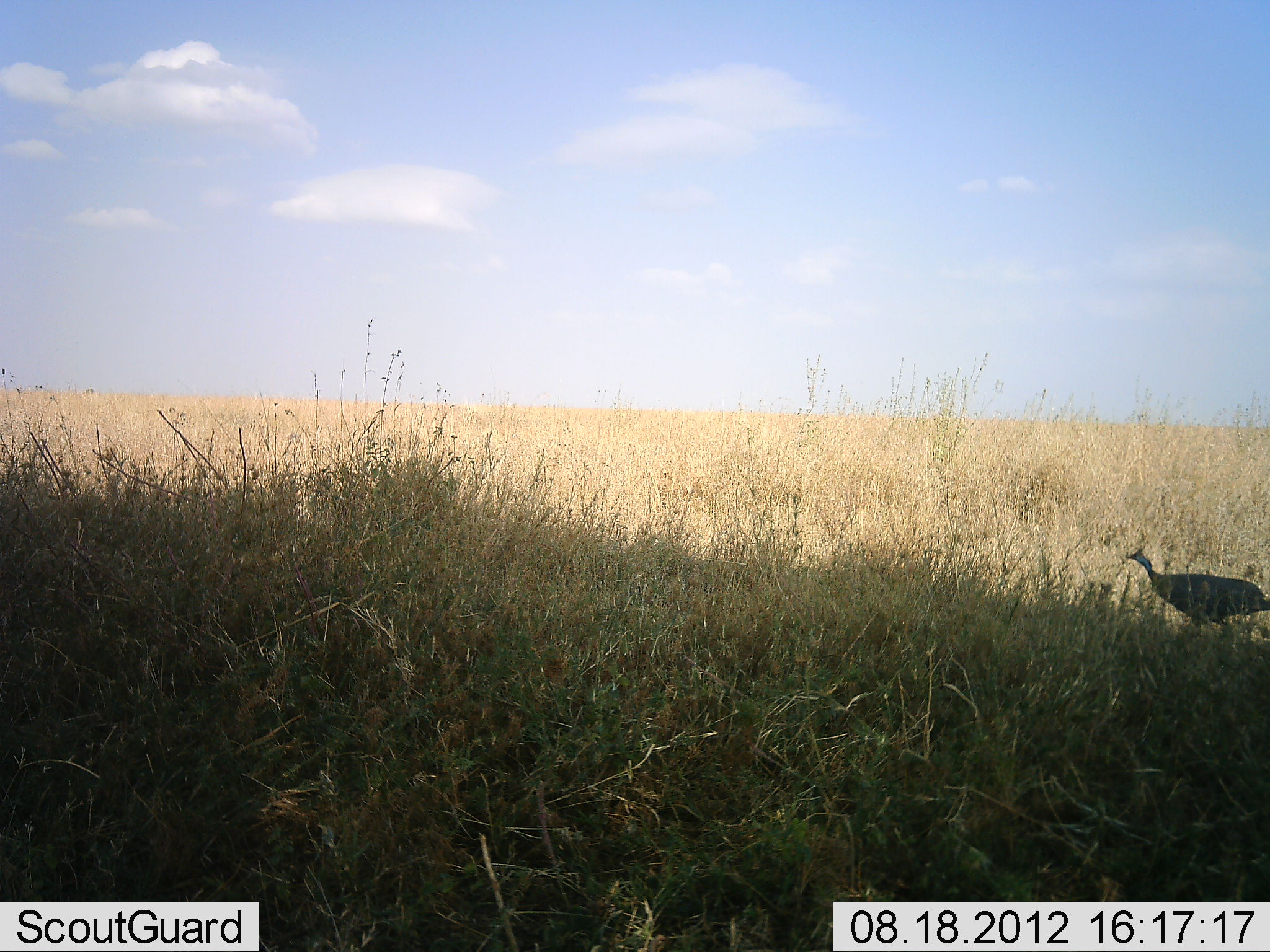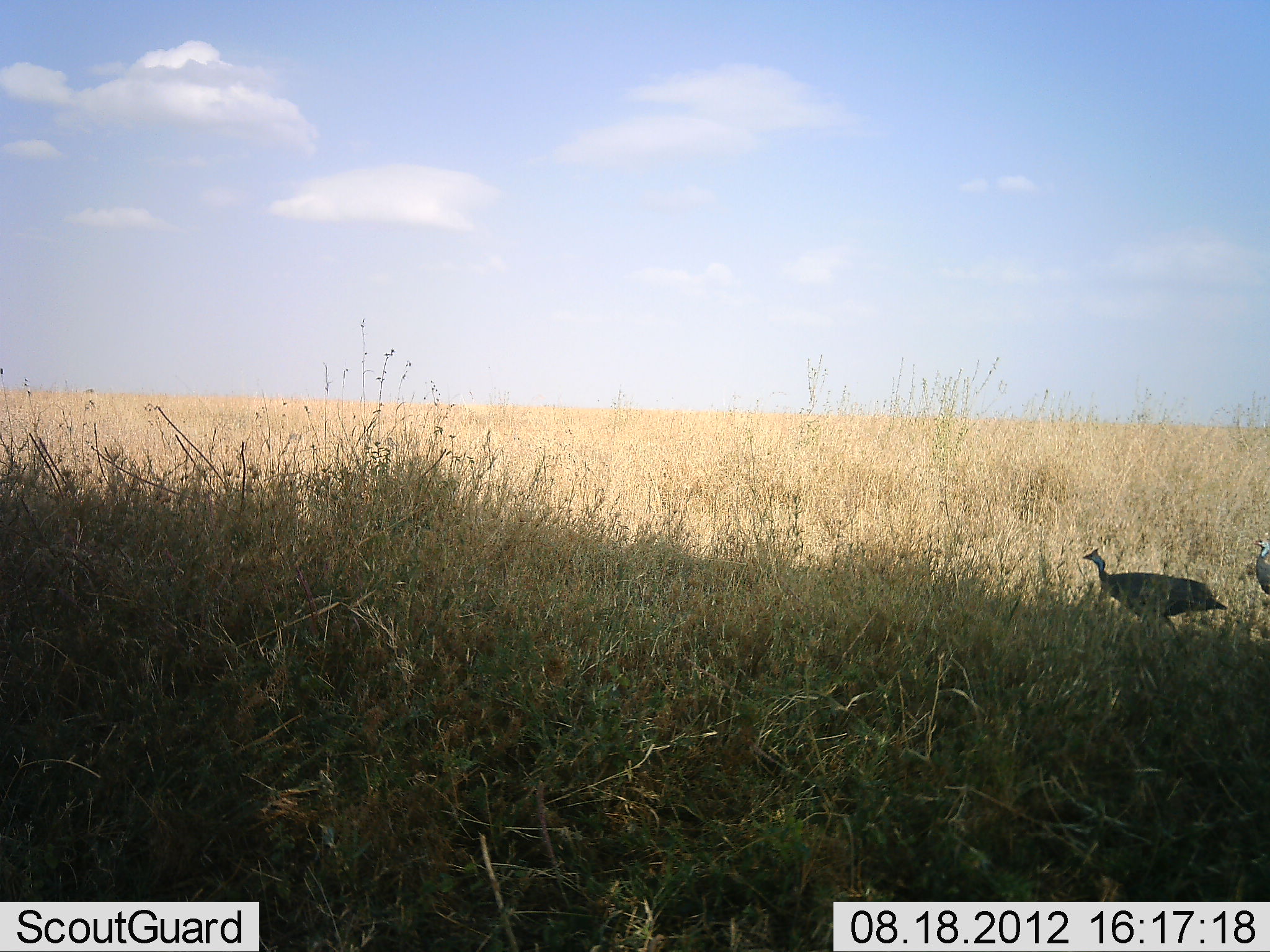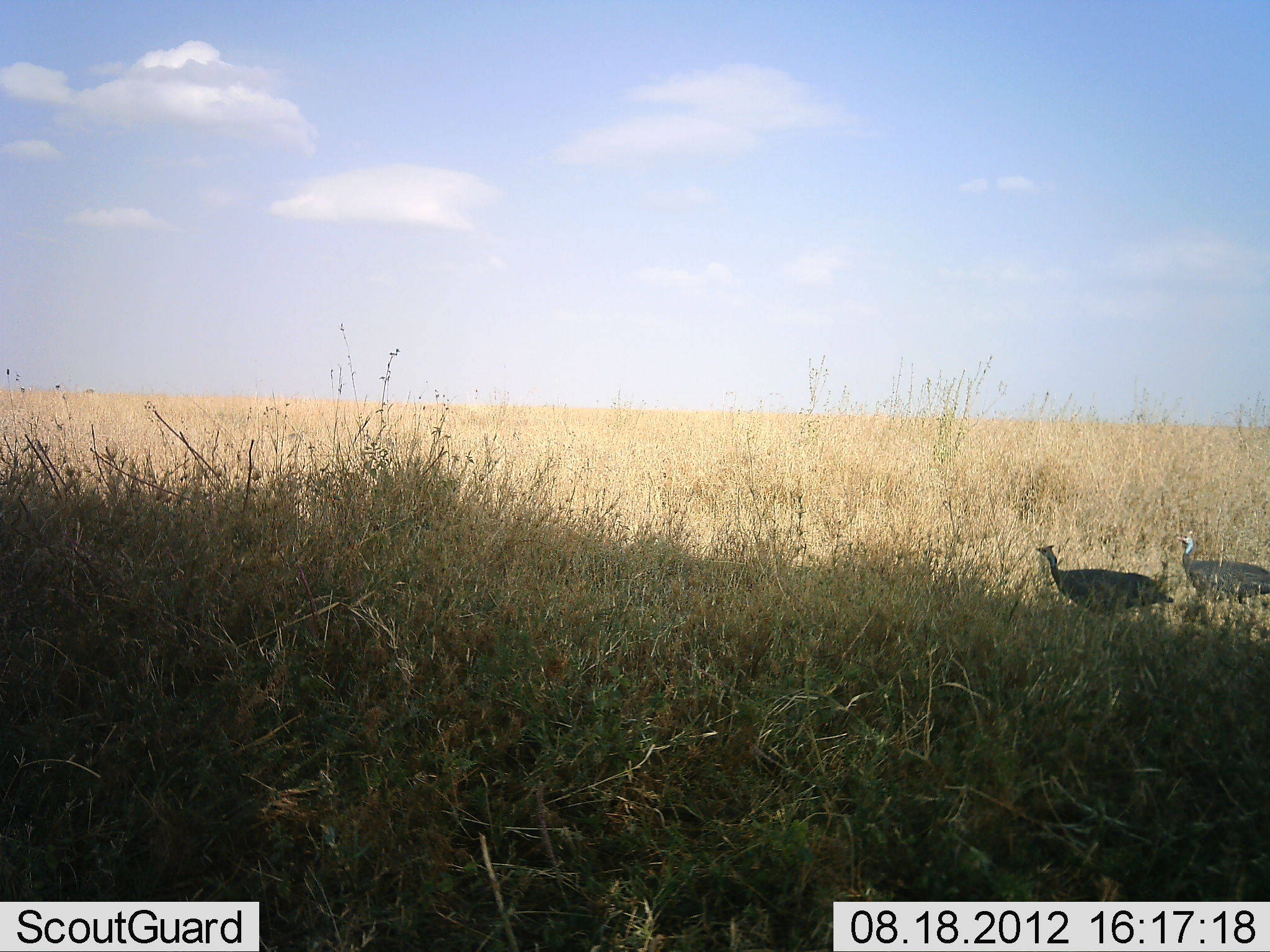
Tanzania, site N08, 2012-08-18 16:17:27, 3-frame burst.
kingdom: Animalia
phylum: Chordata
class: Aves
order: Galliformes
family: Numididae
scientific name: Numididae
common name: guinea fowl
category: guineafowl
Guineafowl (guinea fowl) (Numididae), count 2. Behavior (volunteer vote fractions): standing 0%, resting 0%, moving 100%, interacting 0%. Young present (vote fraction): 0%. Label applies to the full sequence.